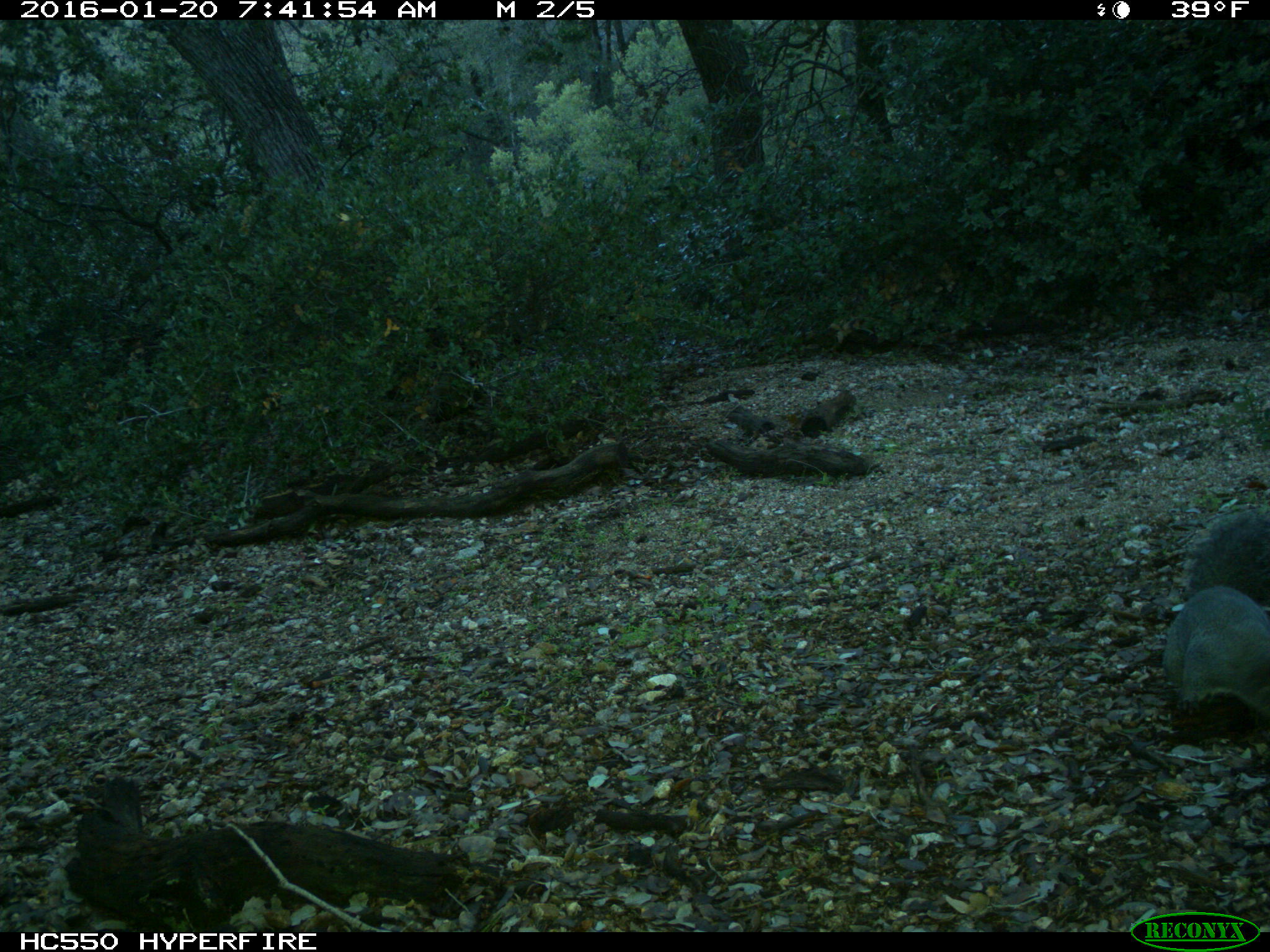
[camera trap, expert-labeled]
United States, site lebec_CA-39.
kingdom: Animalia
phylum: Chordata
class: Mammalia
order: Rodentia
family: Sciuridae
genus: Sciurus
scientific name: Sciurus carolinensis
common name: eastern gray squirrel